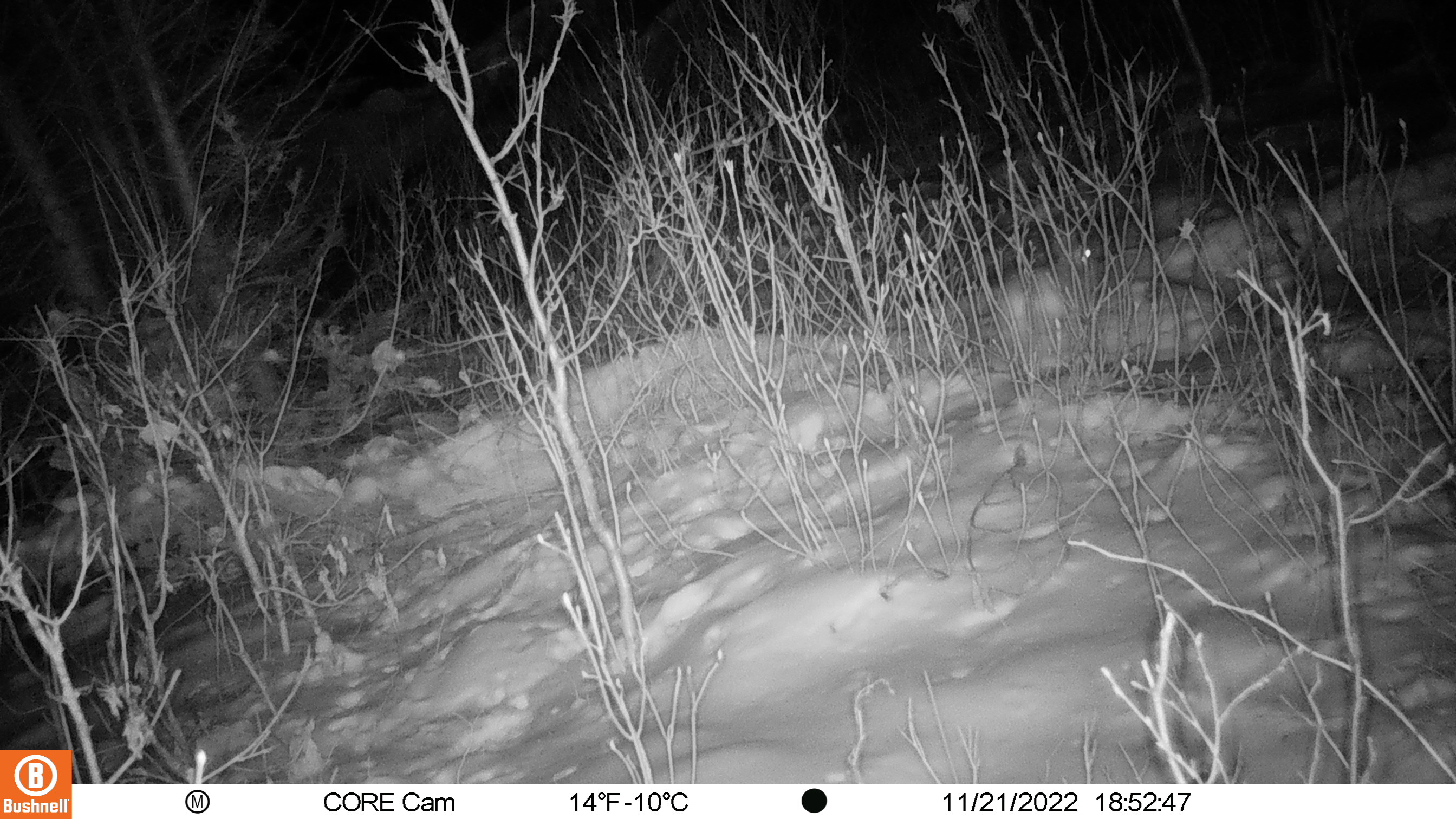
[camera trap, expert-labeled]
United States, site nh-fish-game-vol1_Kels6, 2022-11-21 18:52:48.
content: unidentified animal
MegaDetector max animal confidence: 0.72